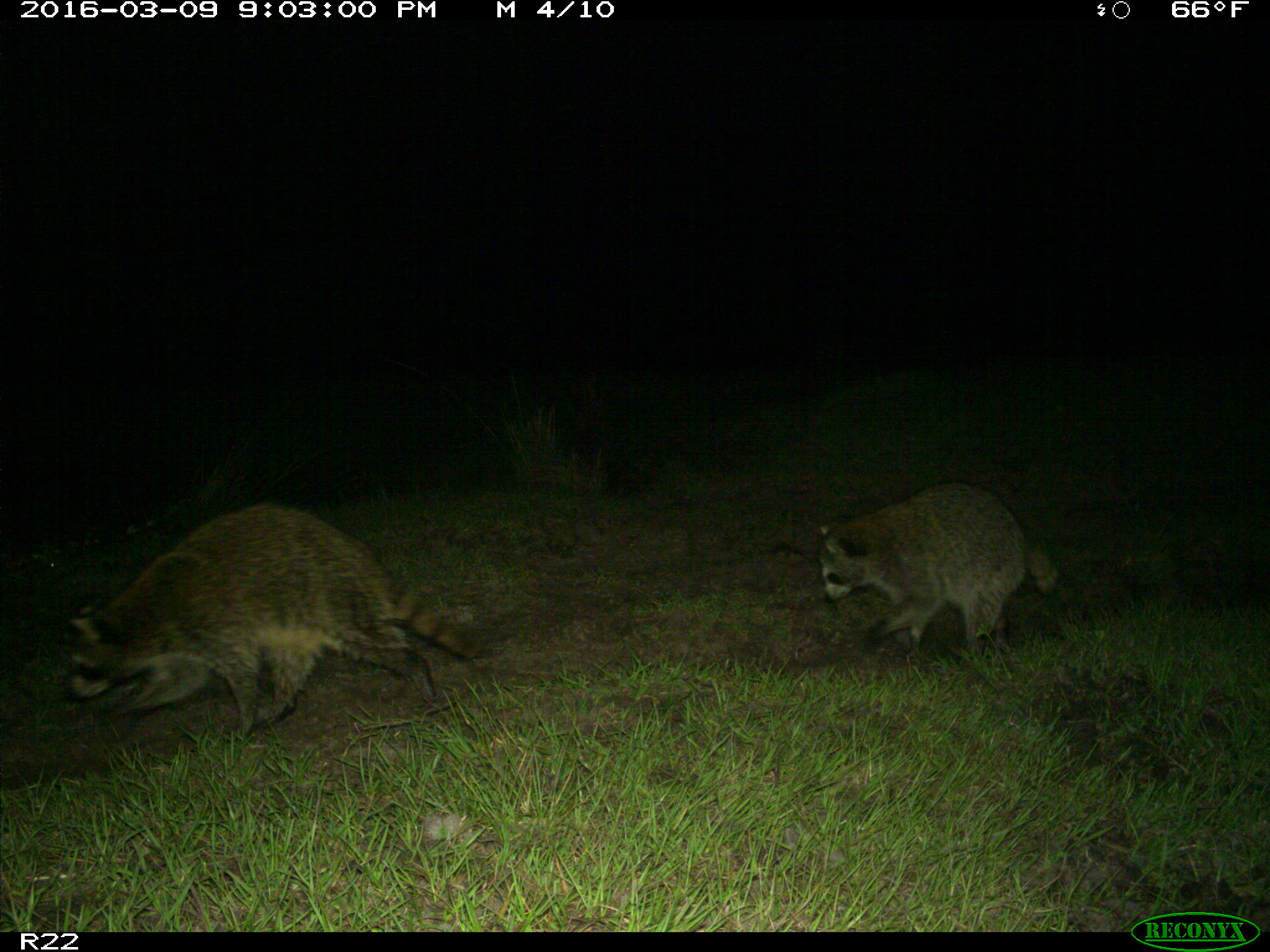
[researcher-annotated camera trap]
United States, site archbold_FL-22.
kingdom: Animalia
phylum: Chordata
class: Mammalia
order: Carnivora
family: Procyonidae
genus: Procyon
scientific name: Procyon lotor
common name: common raccoon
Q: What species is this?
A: Procyon lotor (common raccoon).